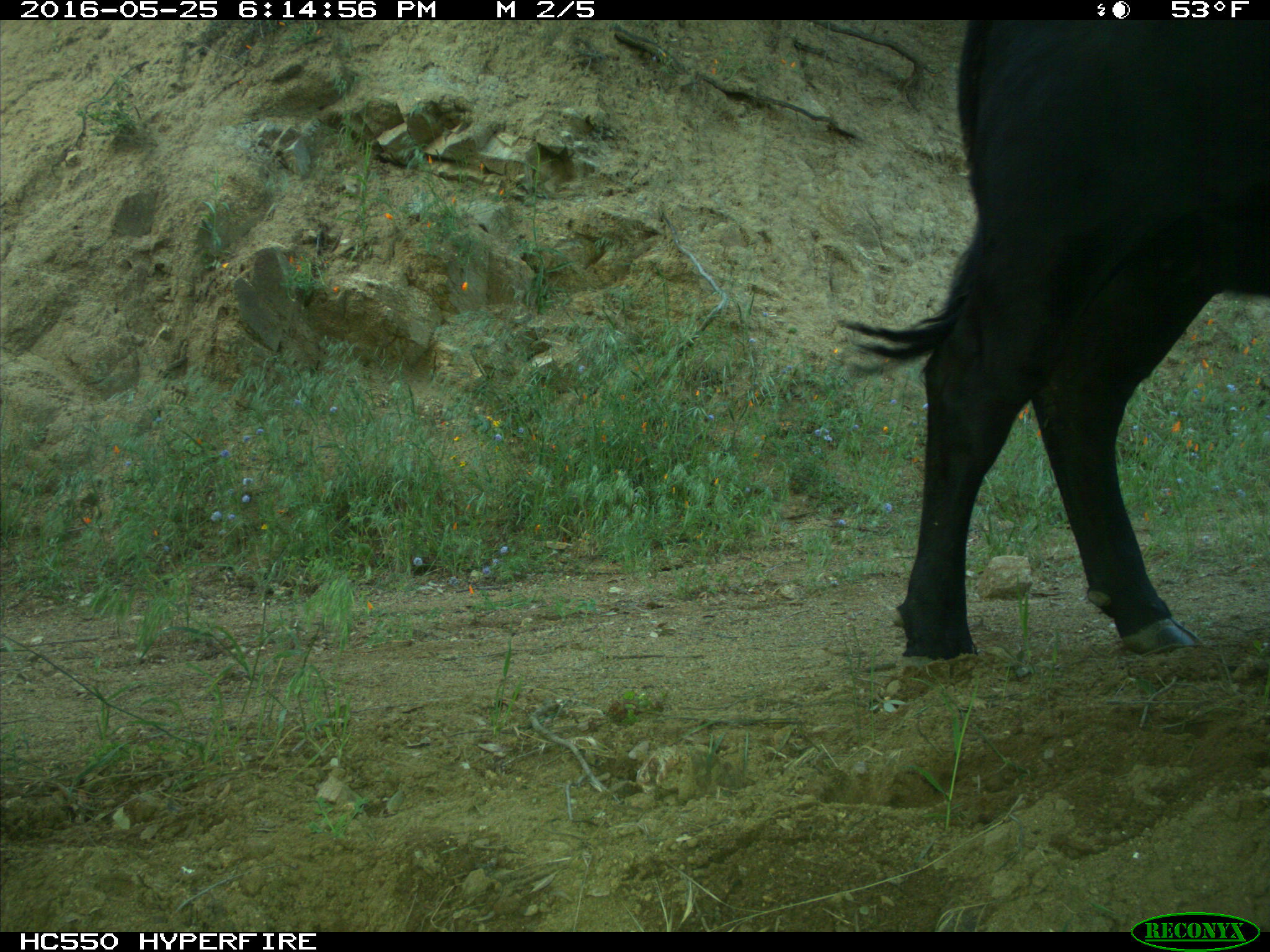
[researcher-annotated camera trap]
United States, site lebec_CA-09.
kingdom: Animalia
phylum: Chordata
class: Mammalia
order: Artiodactyla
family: Bovidae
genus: Bos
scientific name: Bos taurus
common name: domestic cow